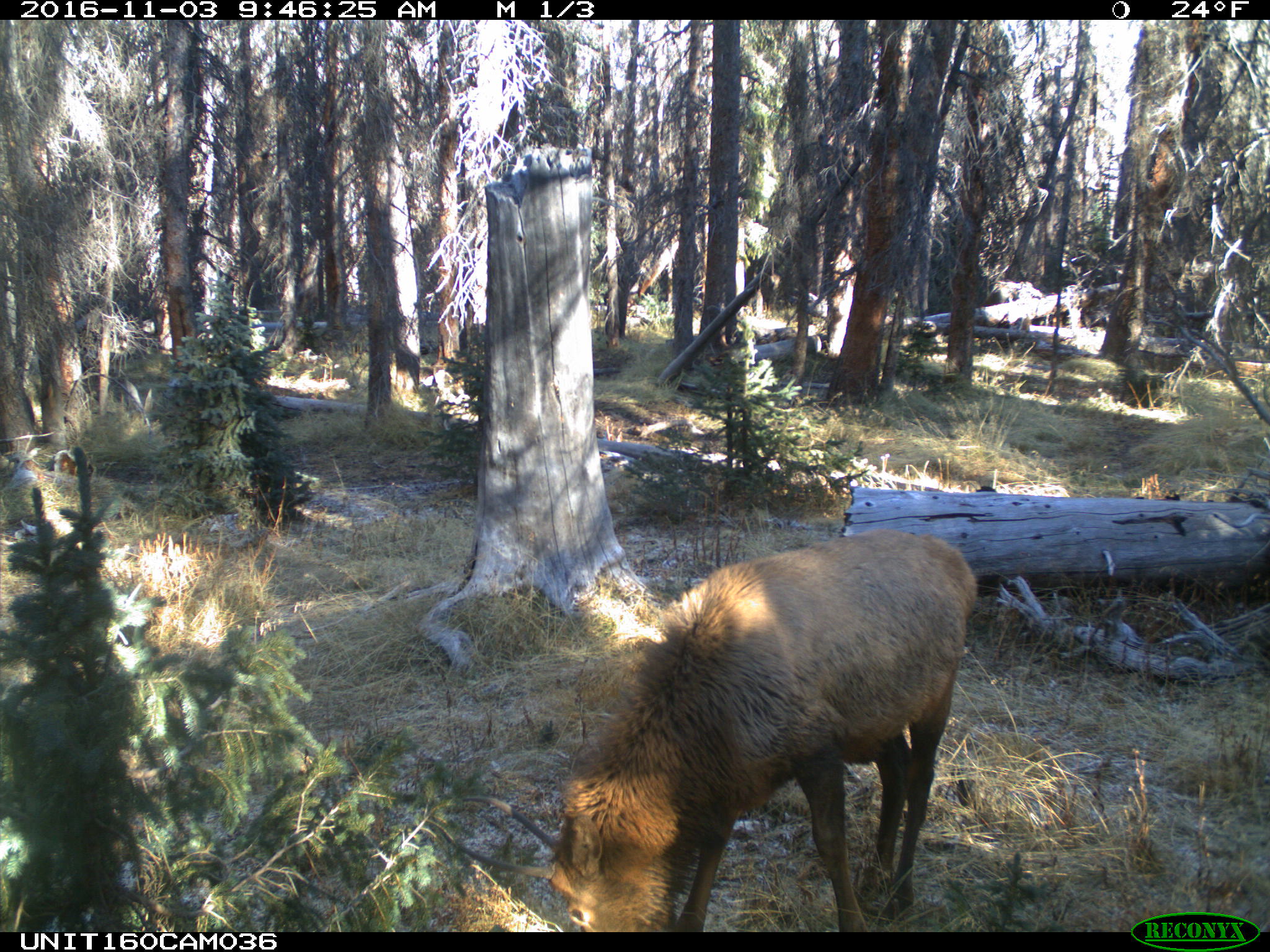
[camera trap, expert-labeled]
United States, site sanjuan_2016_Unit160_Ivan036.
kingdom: Animalia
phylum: Chordata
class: Mammalia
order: Artiodactyla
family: Cervidae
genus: Cervus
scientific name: Cervus elaphus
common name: red deer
Cervus elaphus (red deer).